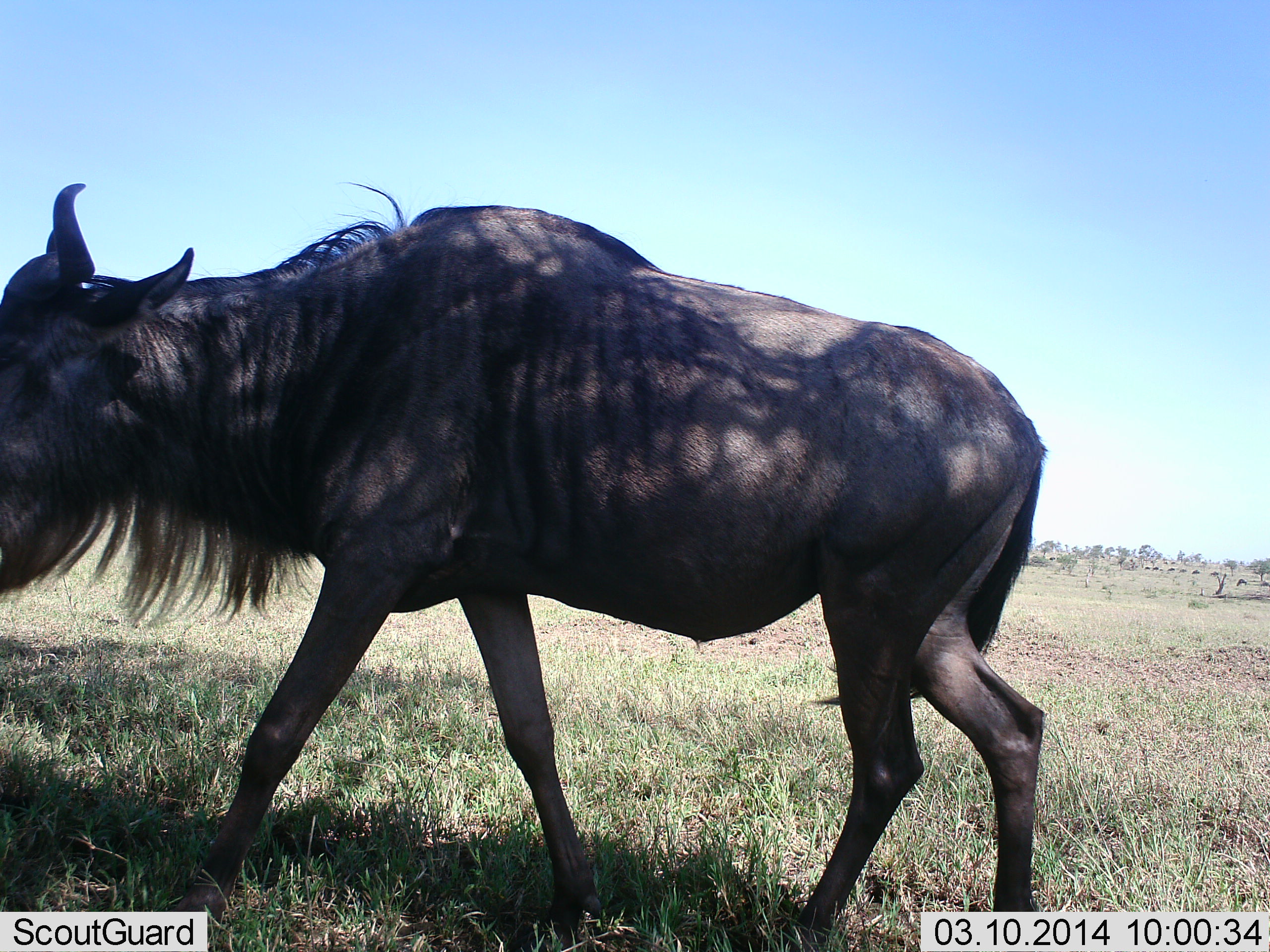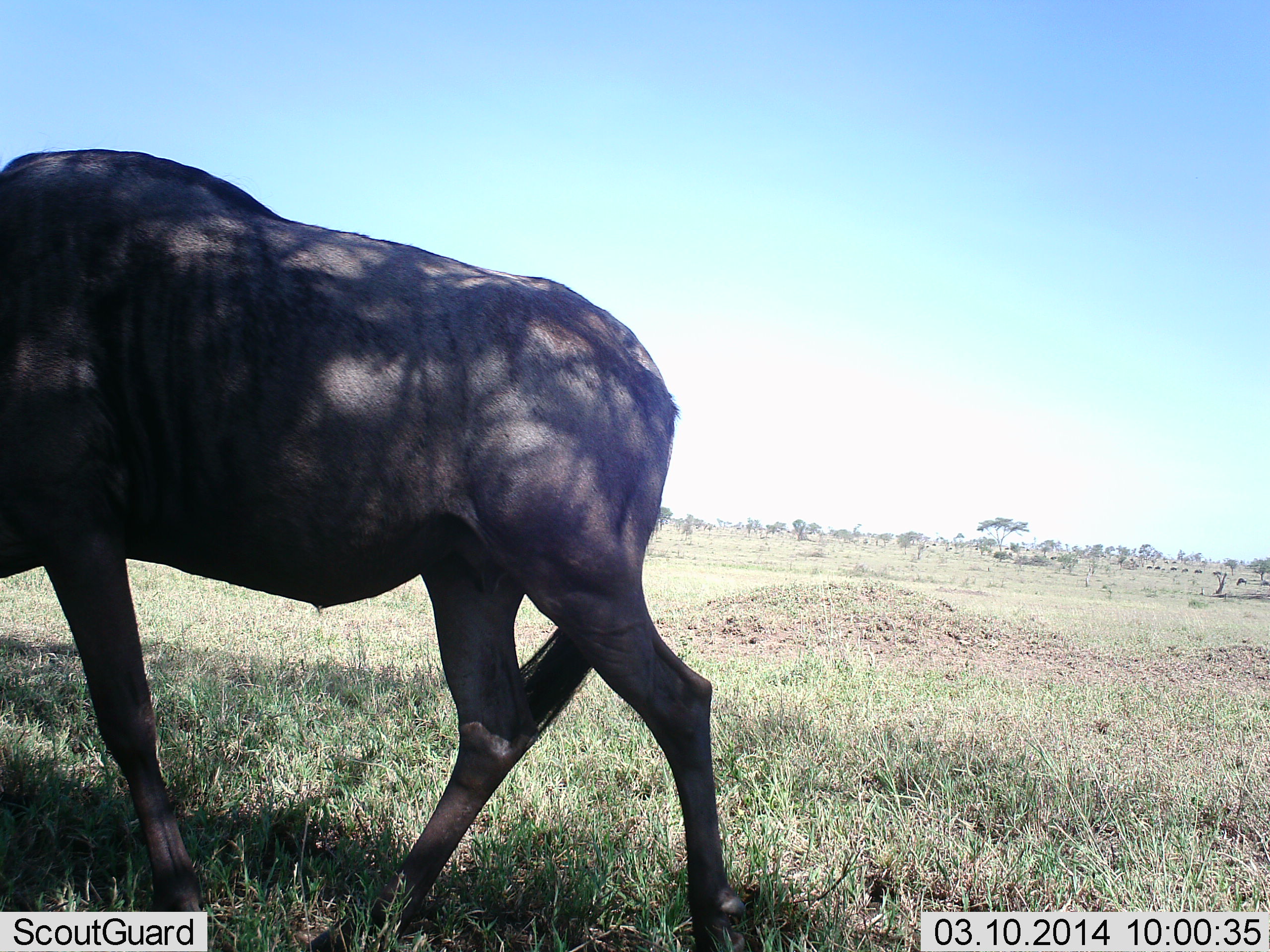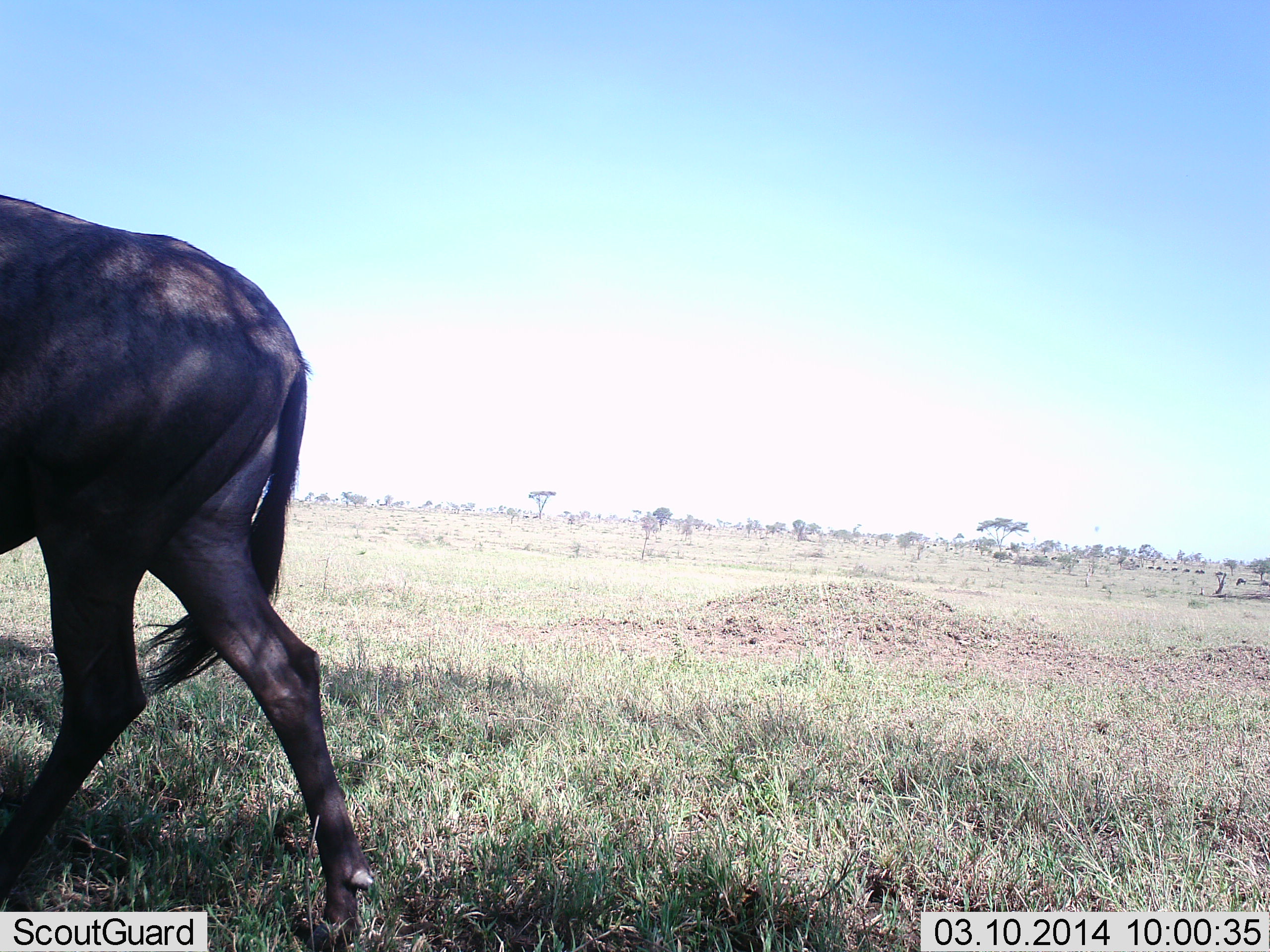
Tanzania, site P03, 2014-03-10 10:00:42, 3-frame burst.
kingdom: Animalia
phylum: Chordata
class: Mammalia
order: Artiodactyla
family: Bovidae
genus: Connochaetes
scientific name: Connochaetes taurinus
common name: blue wildebeest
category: wildebeest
Wildebeest (blue wildebeest) (Connochaetes taurinus), count 1. Behavior (volunteer vote fractions): standing 20%, resting 0%, moving 90%, interacting 0%. Young present (vote fraction): 0%. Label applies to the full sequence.